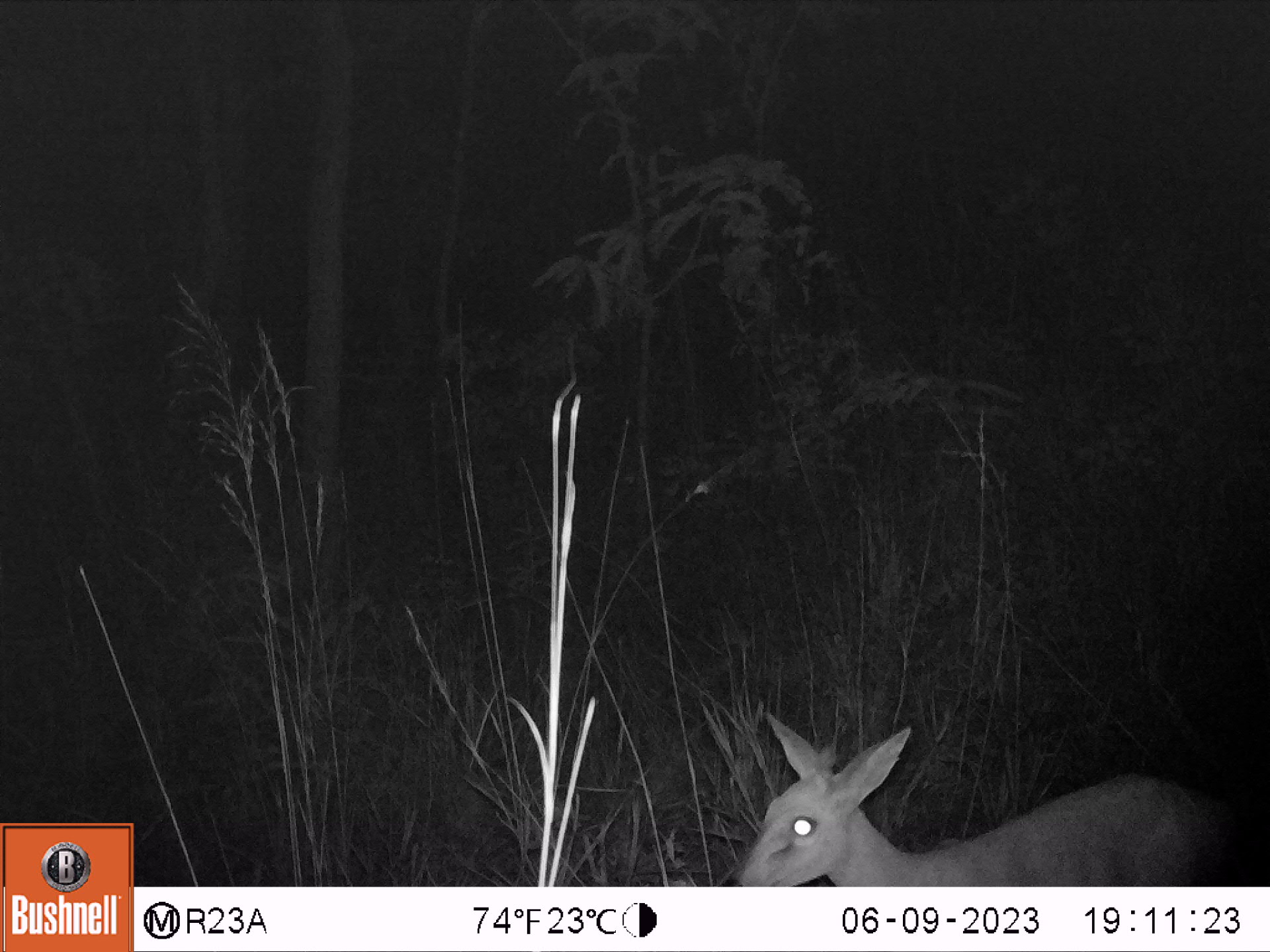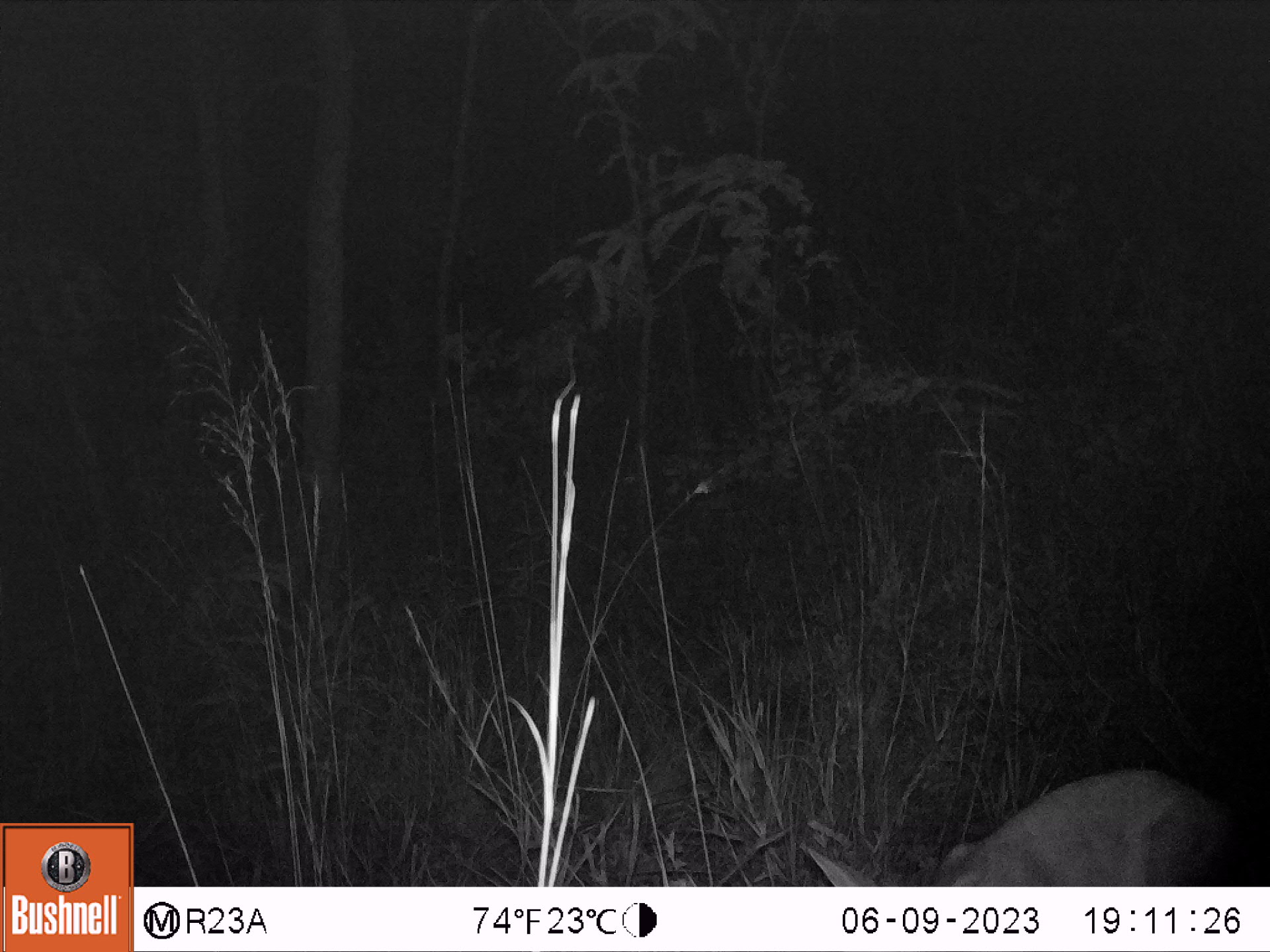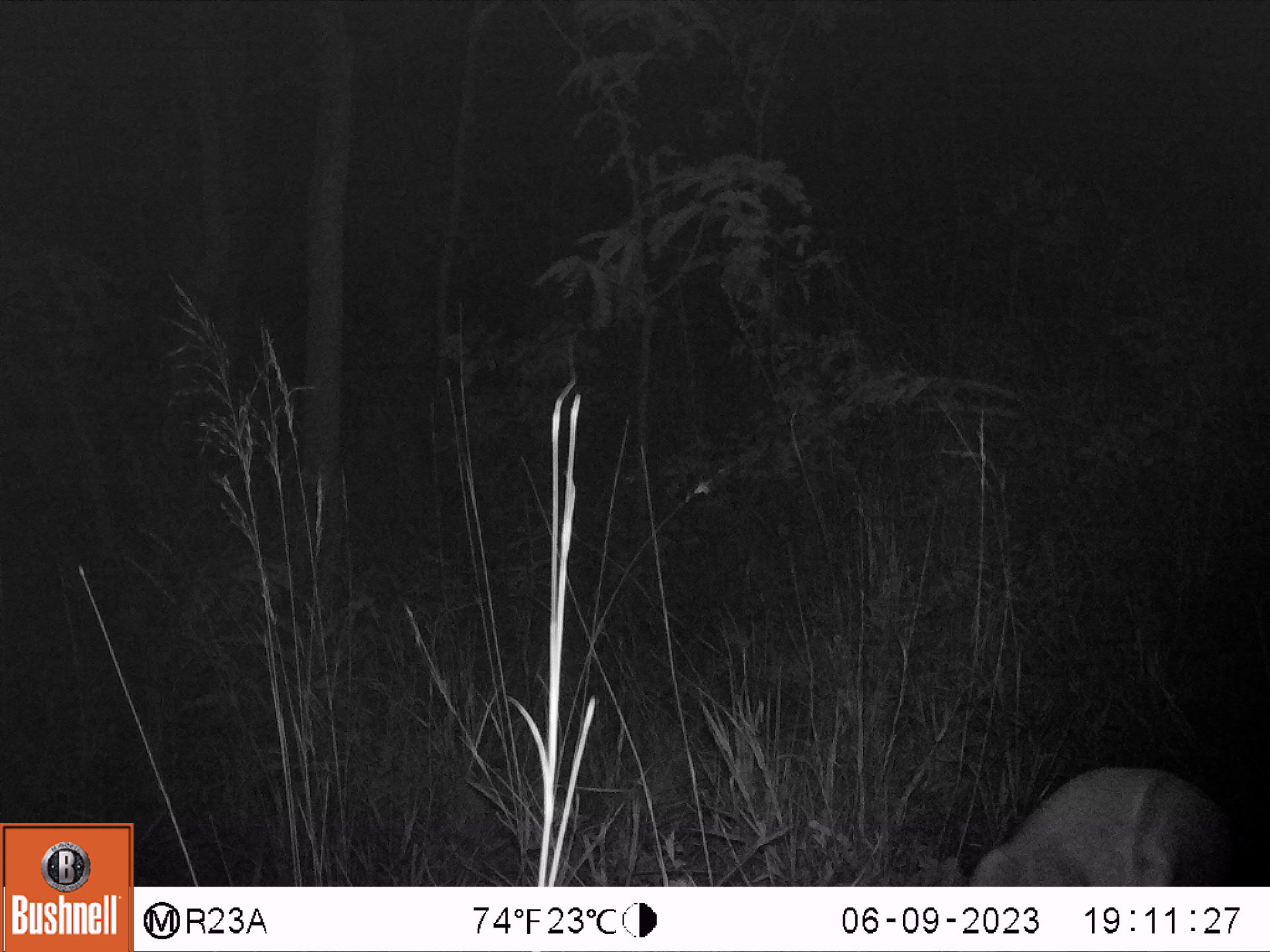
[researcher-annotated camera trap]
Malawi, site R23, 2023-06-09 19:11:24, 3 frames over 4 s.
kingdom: Animalia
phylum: Chordata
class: Mammalia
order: Artiodactyla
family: Bovidae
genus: Sylvicapra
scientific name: Sylvicapra grimmia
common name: common duiker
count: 1